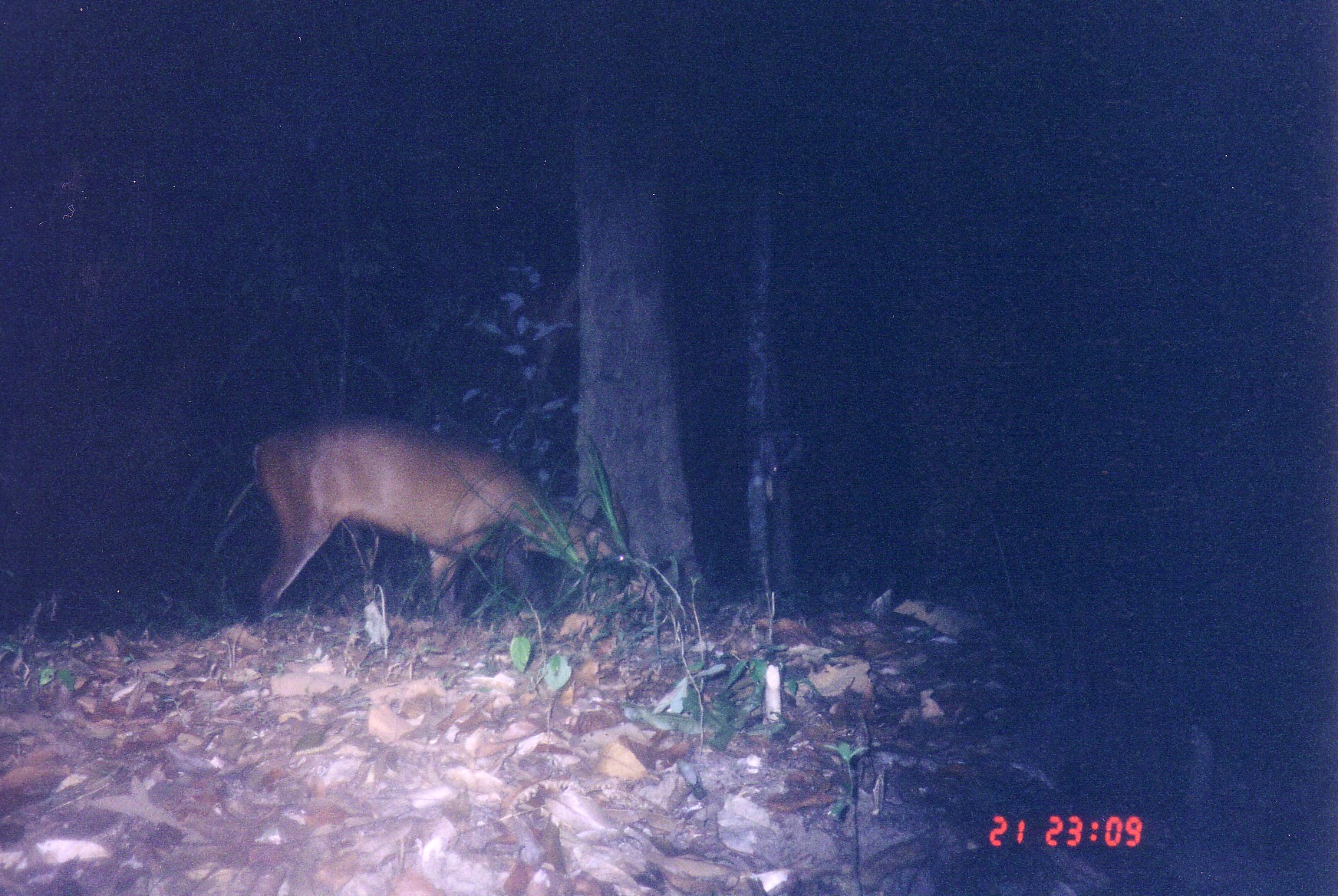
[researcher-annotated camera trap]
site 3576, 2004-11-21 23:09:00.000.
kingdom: Animalia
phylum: Chordata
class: Mammalia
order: Artiodactyla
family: Cervidae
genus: Muntiacus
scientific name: Muntiacus rooseveltorum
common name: roosevelts' muntjac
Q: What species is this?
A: Muntiacus rooseveltorum (roosevelts' muntjac).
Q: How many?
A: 1.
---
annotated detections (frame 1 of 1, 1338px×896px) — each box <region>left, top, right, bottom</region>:
muntiacus rooseveltorum: <region>246, 415, 632, 637</region>